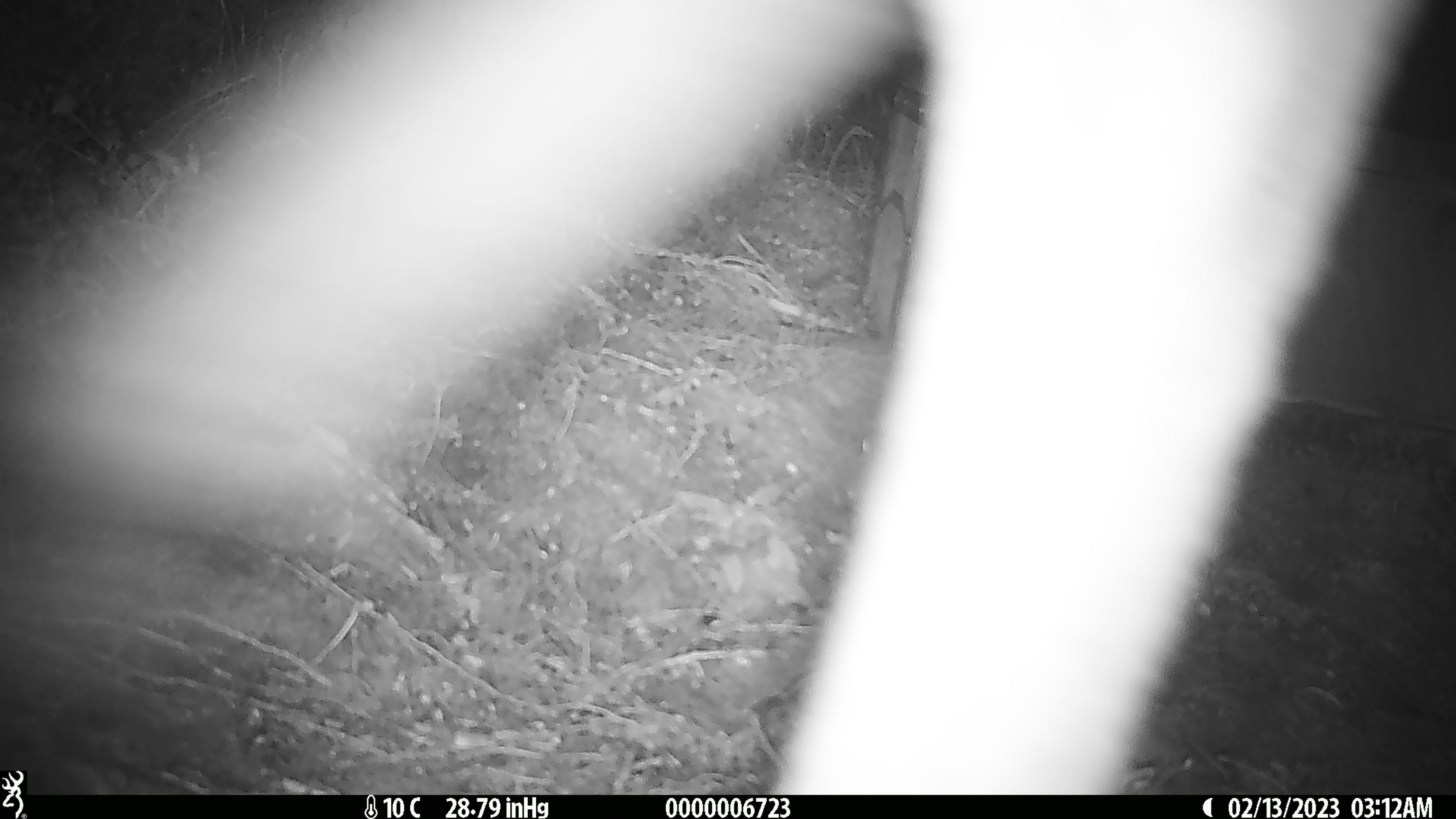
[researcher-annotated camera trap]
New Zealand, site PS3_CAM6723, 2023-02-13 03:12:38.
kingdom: Animalia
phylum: Chordata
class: Mammalia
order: Artiodactyla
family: Cervidae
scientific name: Cervidae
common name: deer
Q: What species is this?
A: Deer (Cervidae).